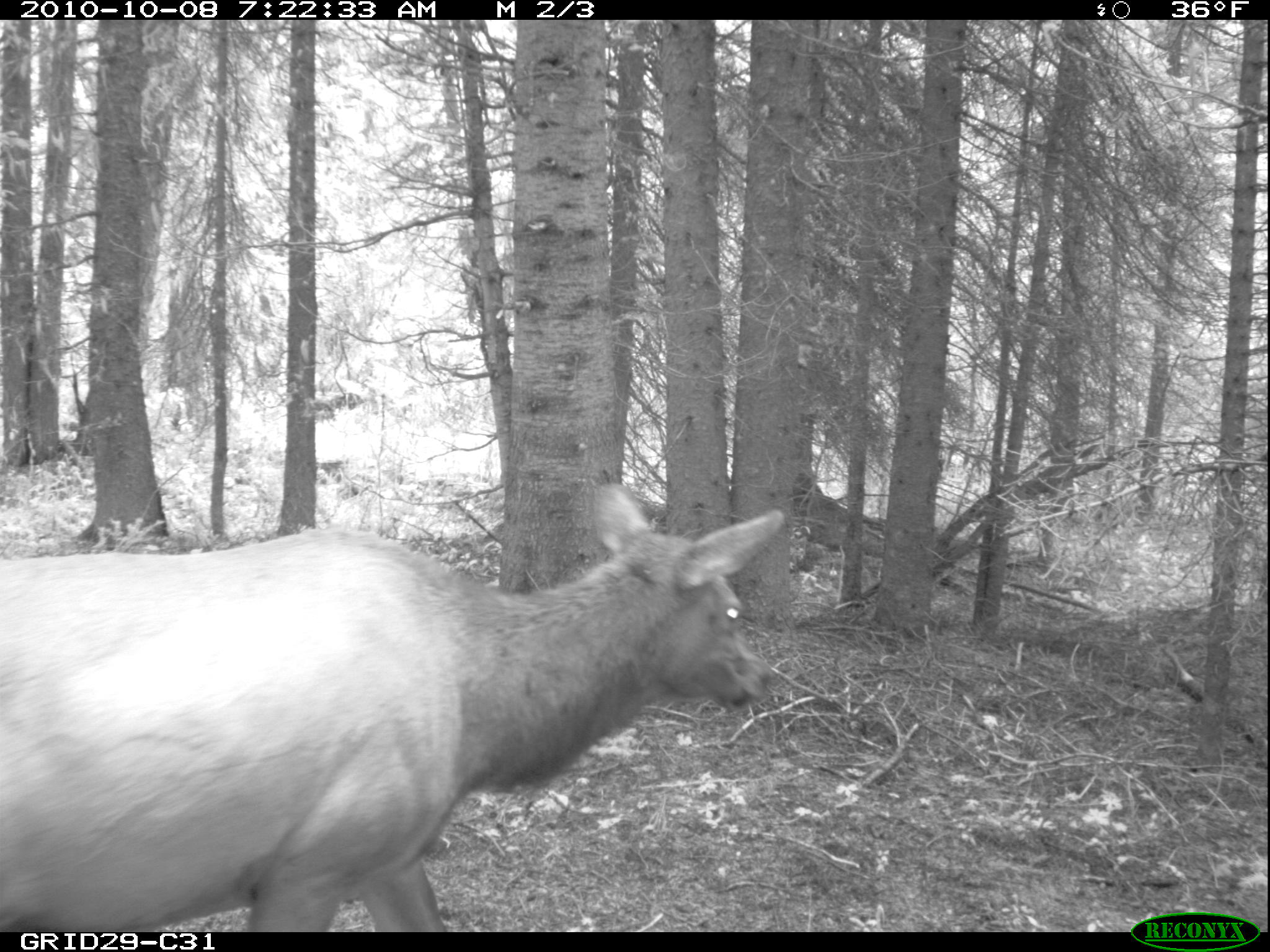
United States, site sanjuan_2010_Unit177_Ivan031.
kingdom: Animalia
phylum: Chordata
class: Mammalia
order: Artiodactyla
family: Cervidae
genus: Cervus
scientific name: Cervus elaphus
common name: red deer